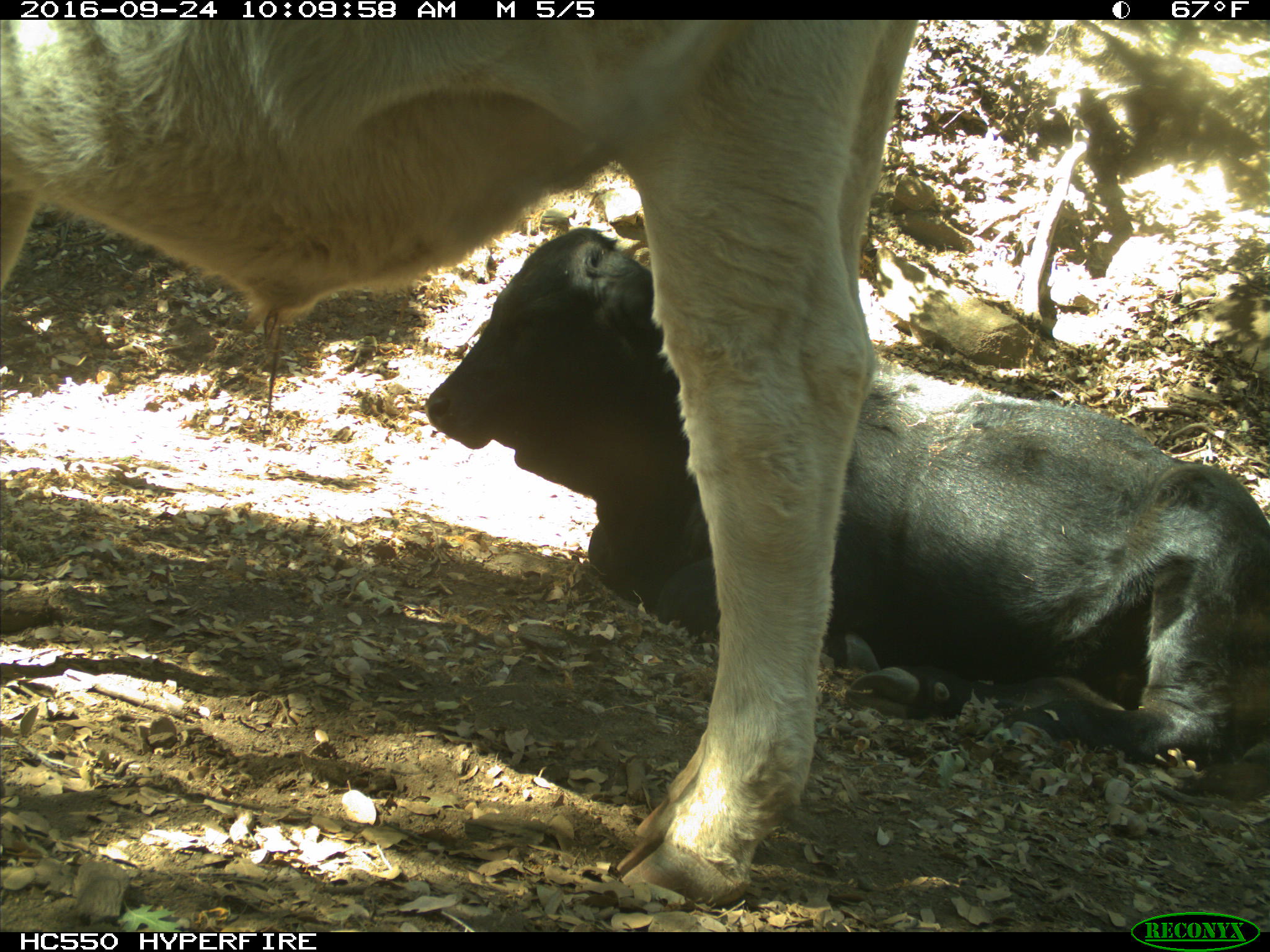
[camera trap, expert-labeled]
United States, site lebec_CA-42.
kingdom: Animalia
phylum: Chordata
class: Mammalia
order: Artiodactyla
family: Bovidae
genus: Bos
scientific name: Bos taurus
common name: domestic cow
Bos taurus (domestic cow).